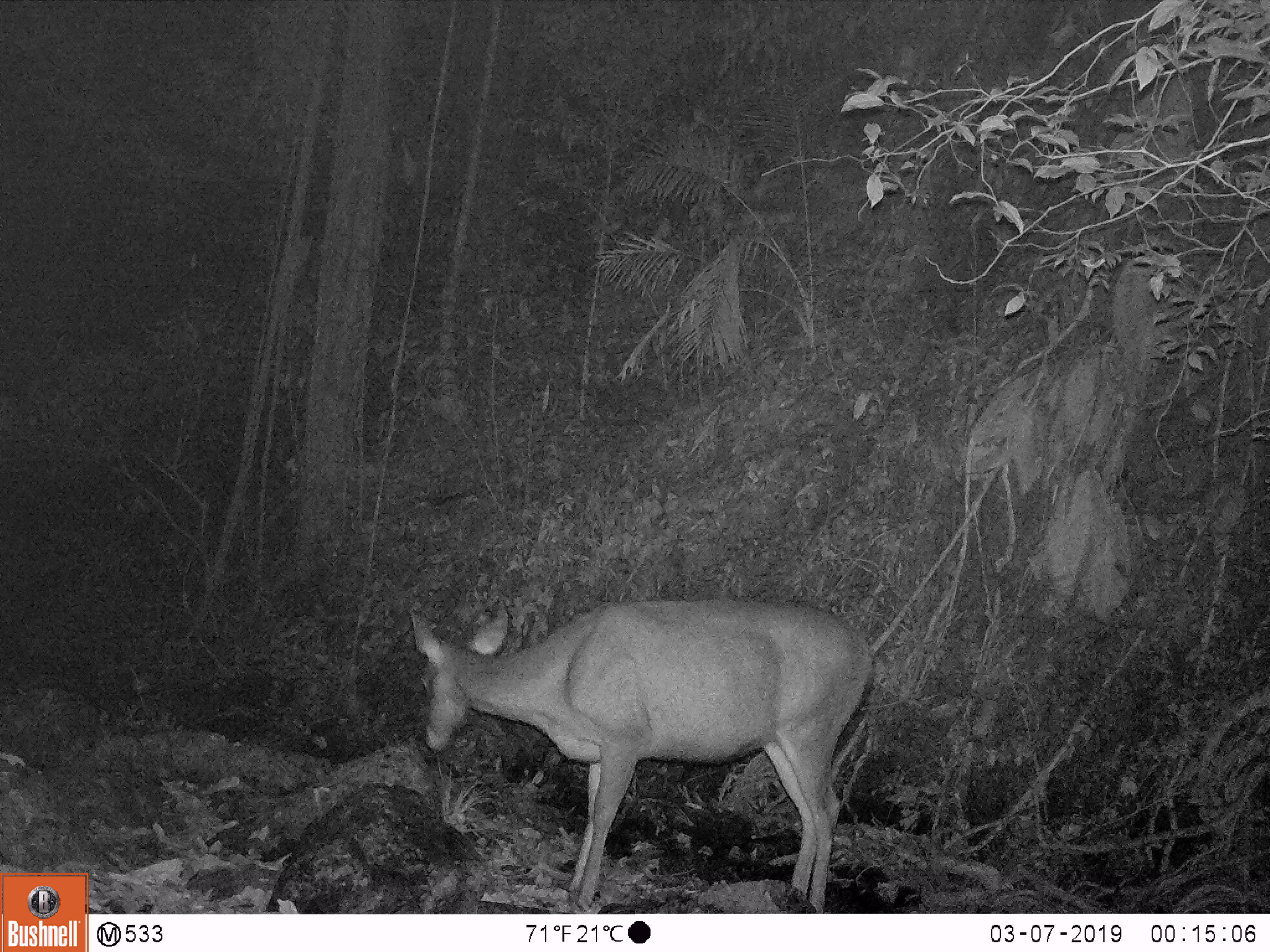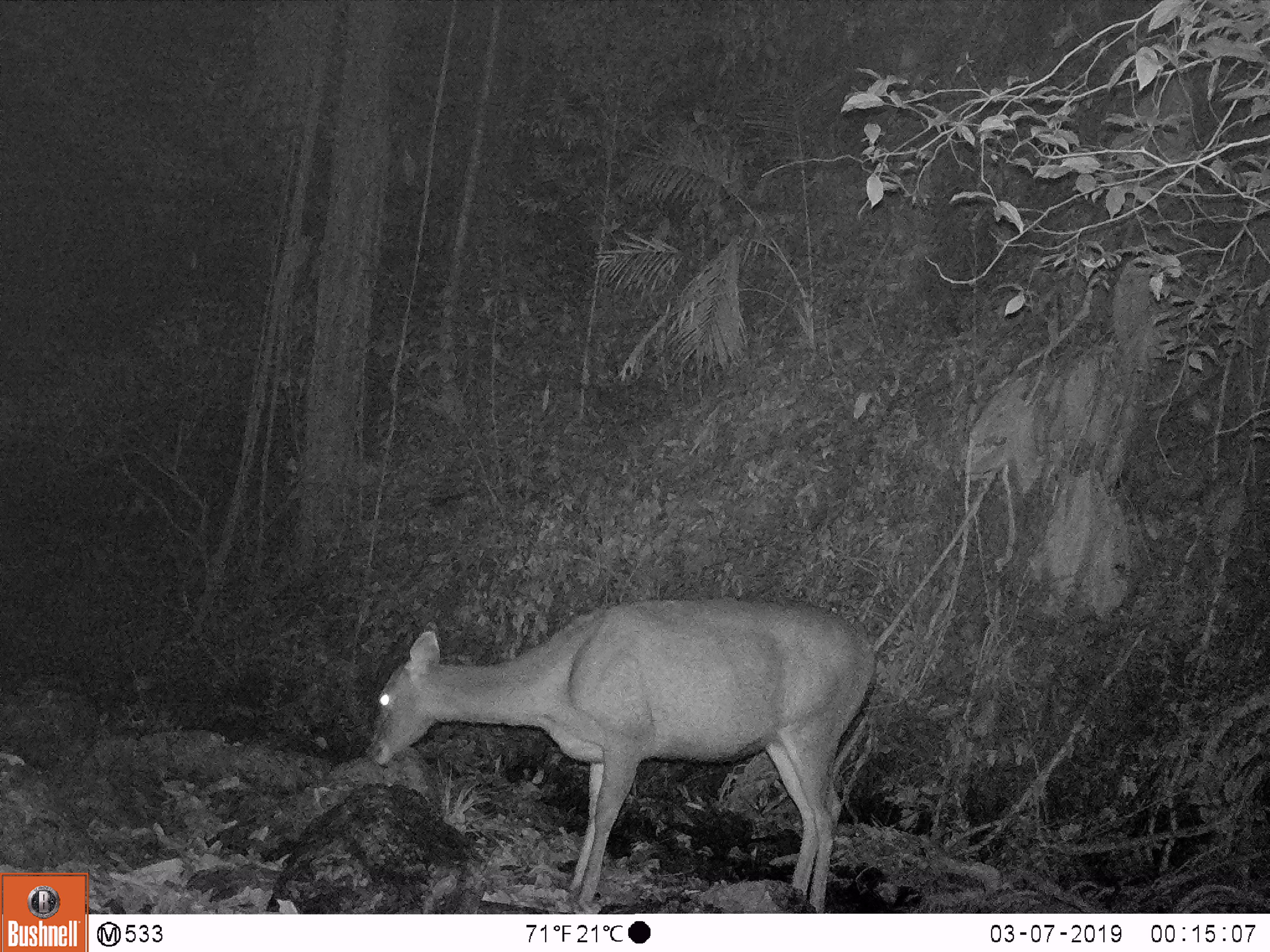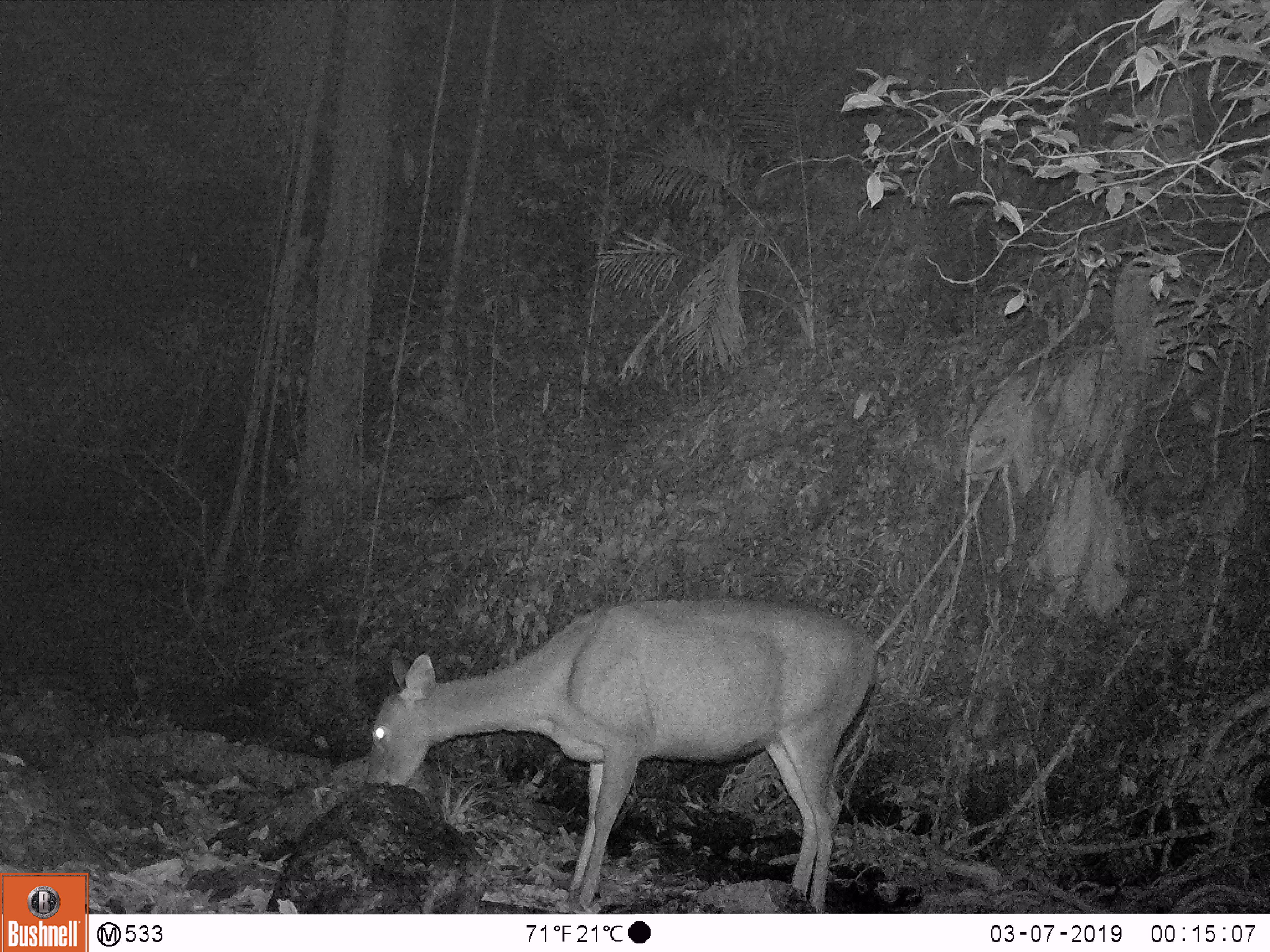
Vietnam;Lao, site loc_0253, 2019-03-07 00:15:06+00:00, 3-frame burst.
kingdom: Animalia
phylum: Chordata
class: Mammalia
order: Artiodactyla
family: Cervidae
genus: Rusa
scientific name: Rusa unicolor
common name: sambar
Sambar (Rusa unicolor). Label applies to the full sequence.